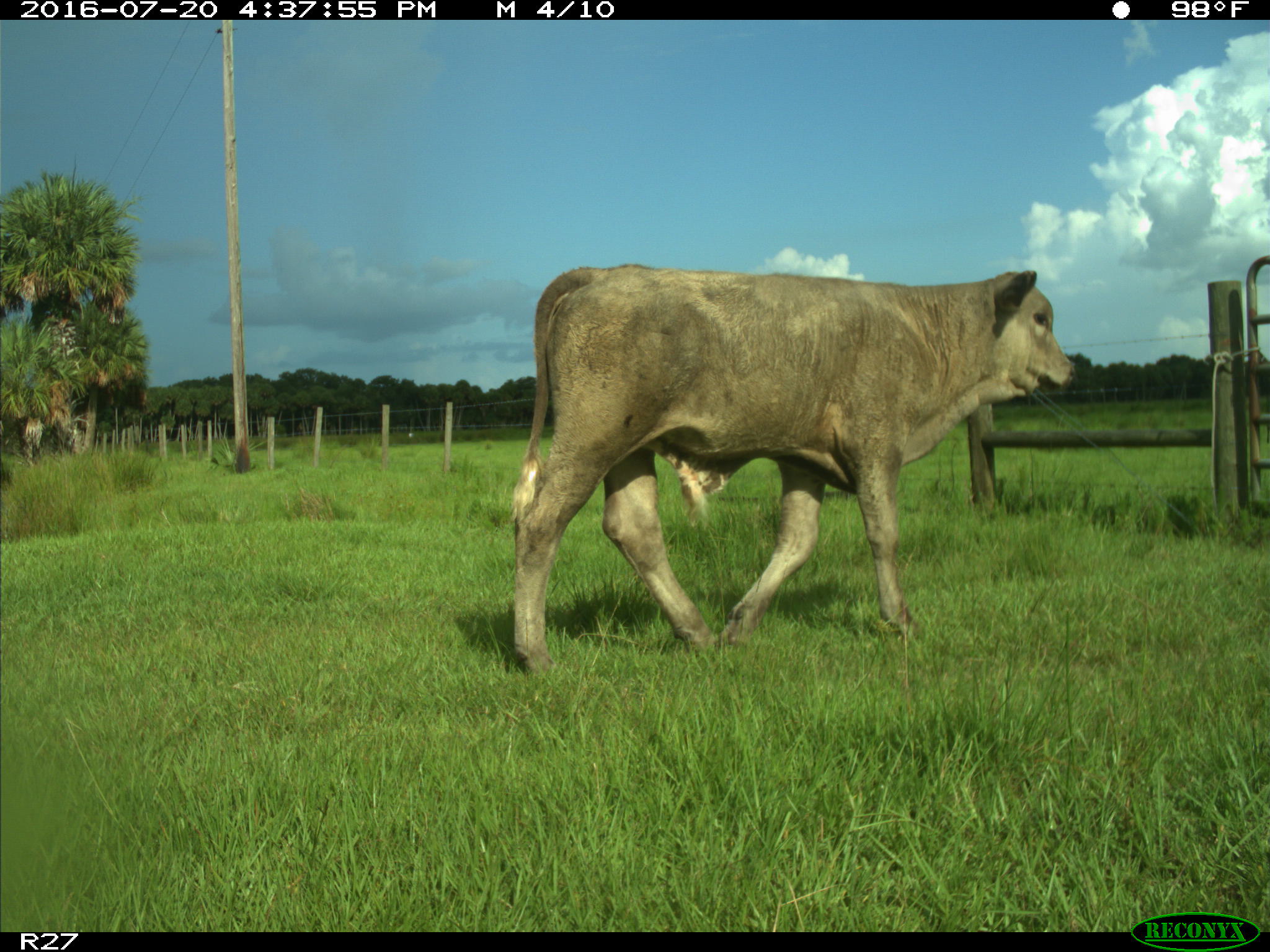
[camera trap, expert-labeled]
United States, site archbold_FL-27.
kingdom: Animalia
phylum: Chordata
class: Mammalia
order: Artiodactyla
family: Bovidae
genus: Bos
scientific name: Bos taurus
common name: domestic cow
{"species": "Bos taurus (domestic cow)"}